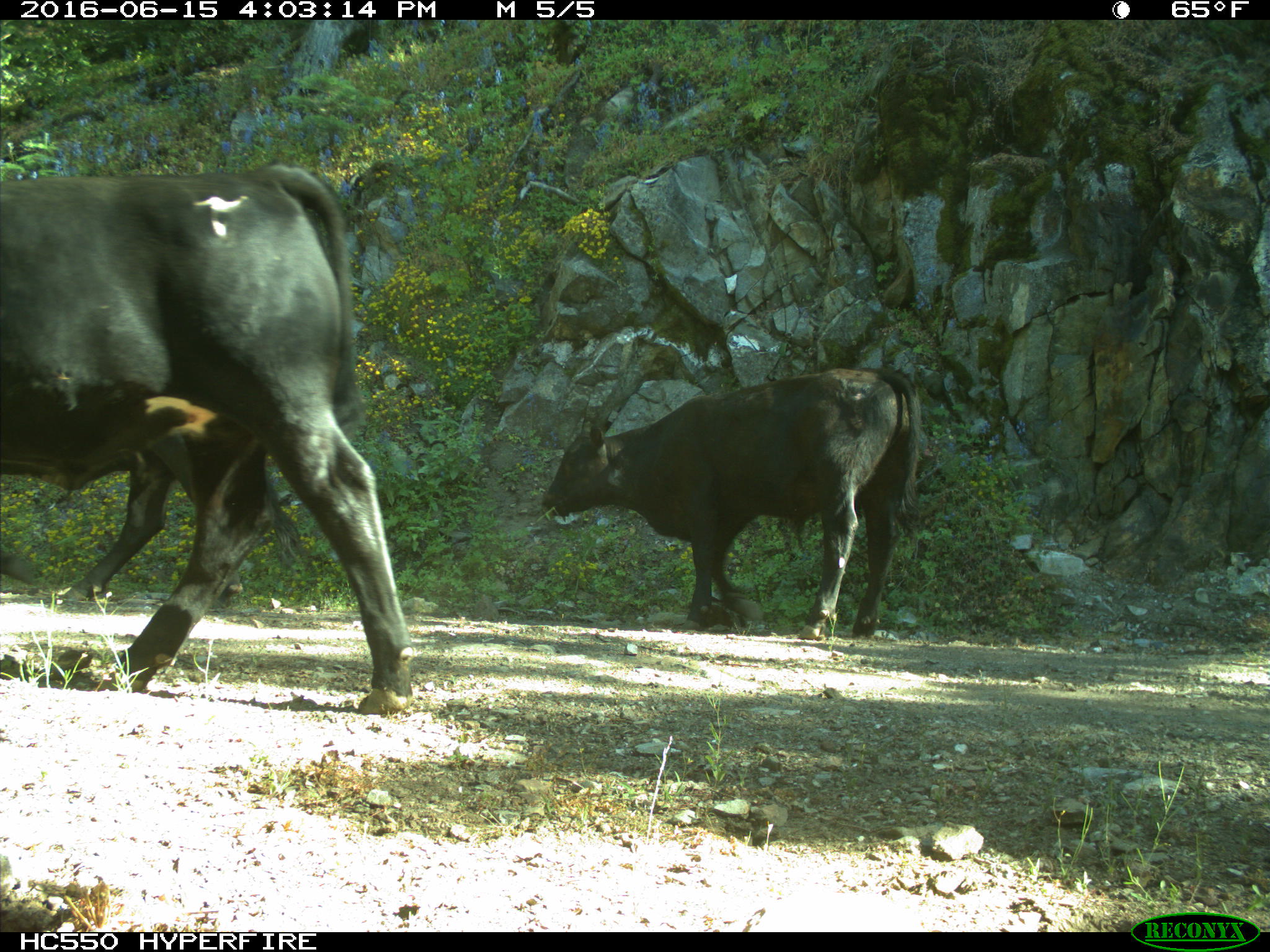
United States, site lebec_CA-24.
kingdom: Animalia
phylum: Chordata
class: Mammalia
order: Artiodactyla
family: Bovidae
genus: Bos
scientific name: Bos taurus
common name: domestic cow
Bos taurus (domestic cow).